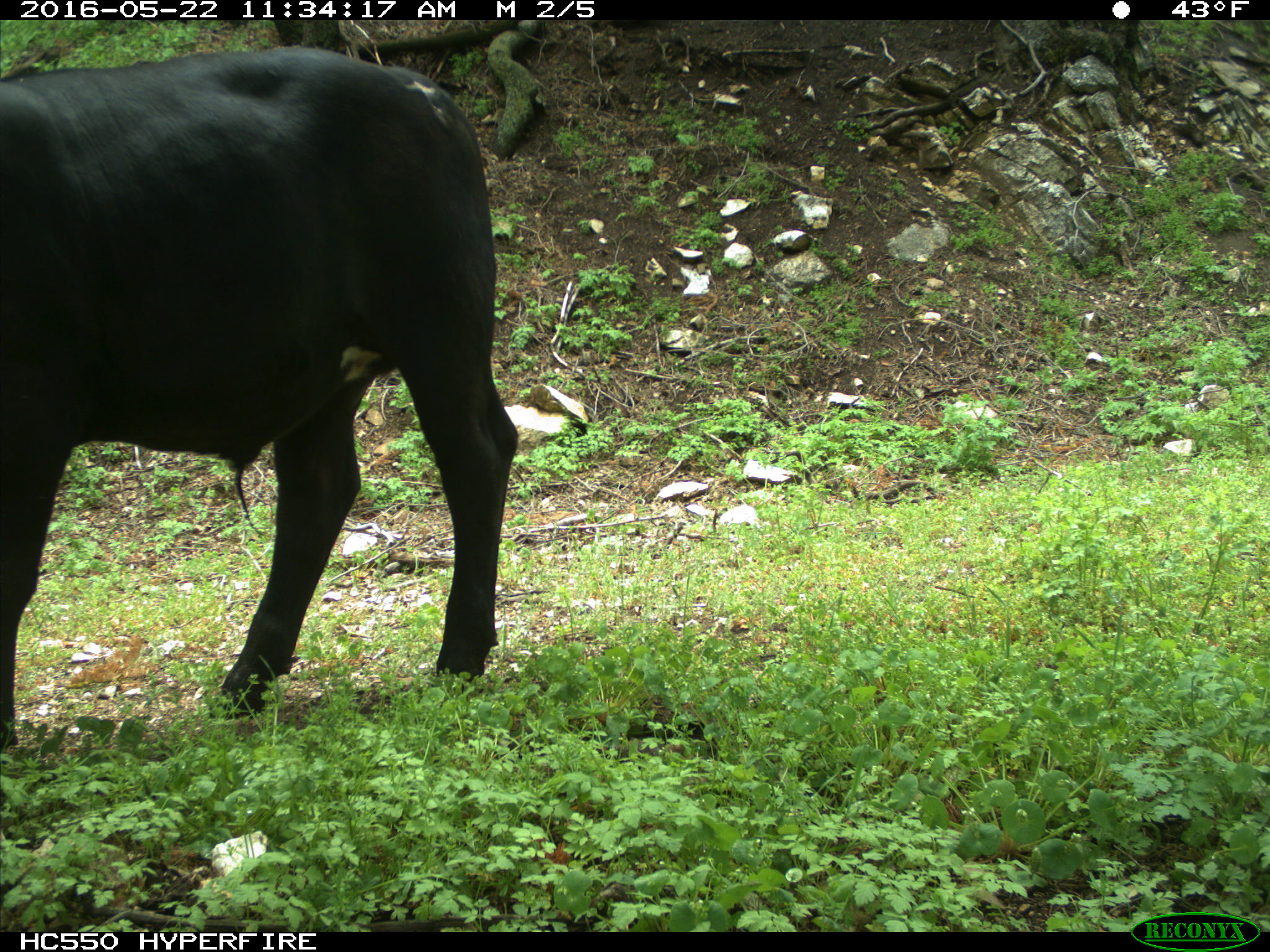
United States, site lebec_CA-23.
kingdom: Animalia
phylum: Chordata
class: Mammalia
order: Artiodactyla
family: Bovidae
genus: Bos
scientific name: Bos taurus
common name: domestic cow